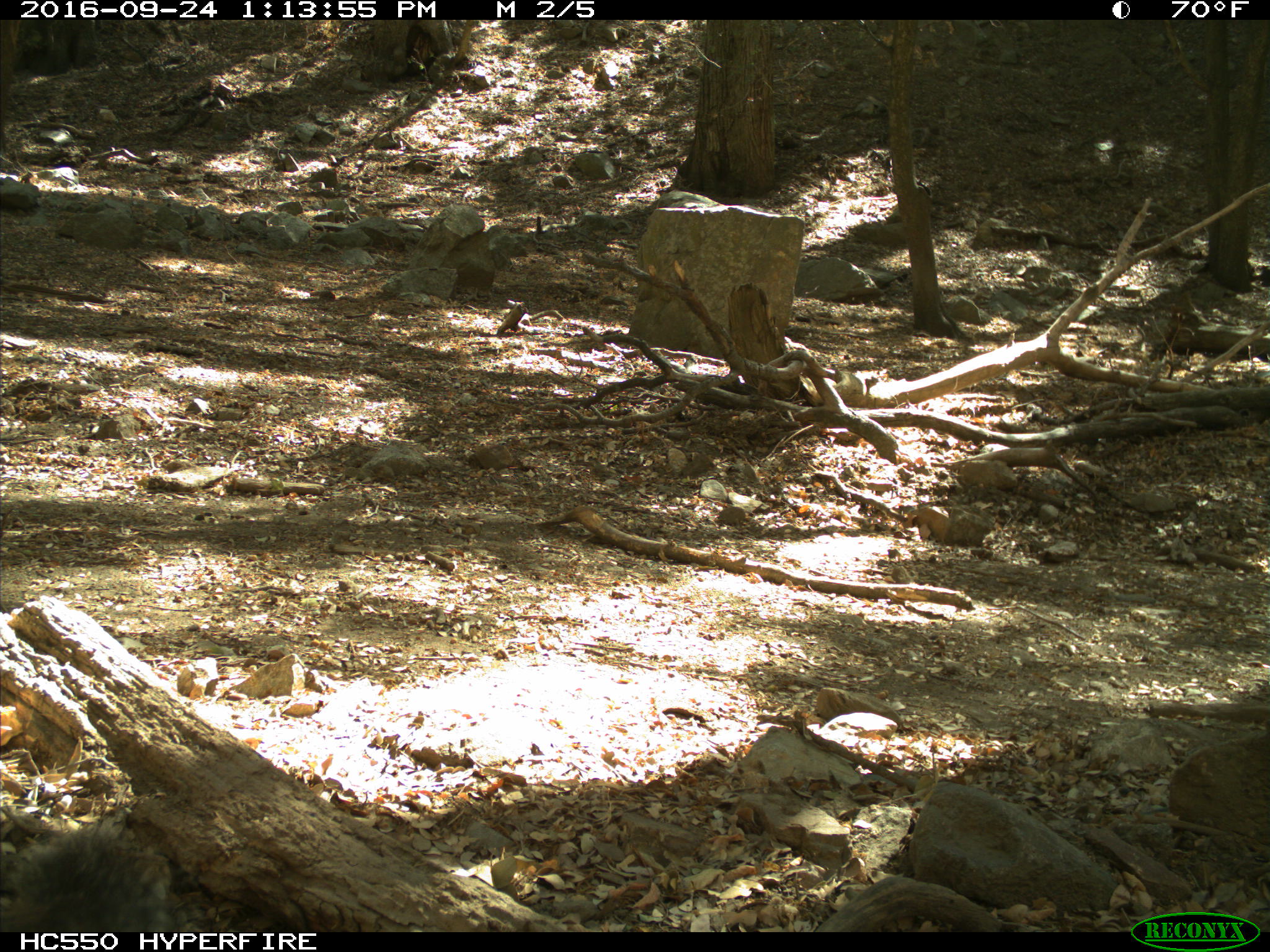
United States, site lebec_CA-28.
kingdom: Animalia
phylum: Chordata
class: Mammalia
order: Rodentia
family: Sciuridae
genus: Sciurus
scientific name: Sciurus carolinensis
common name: eastern gray squirrel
Sciurus carolinensis (eastern gray squirrel).